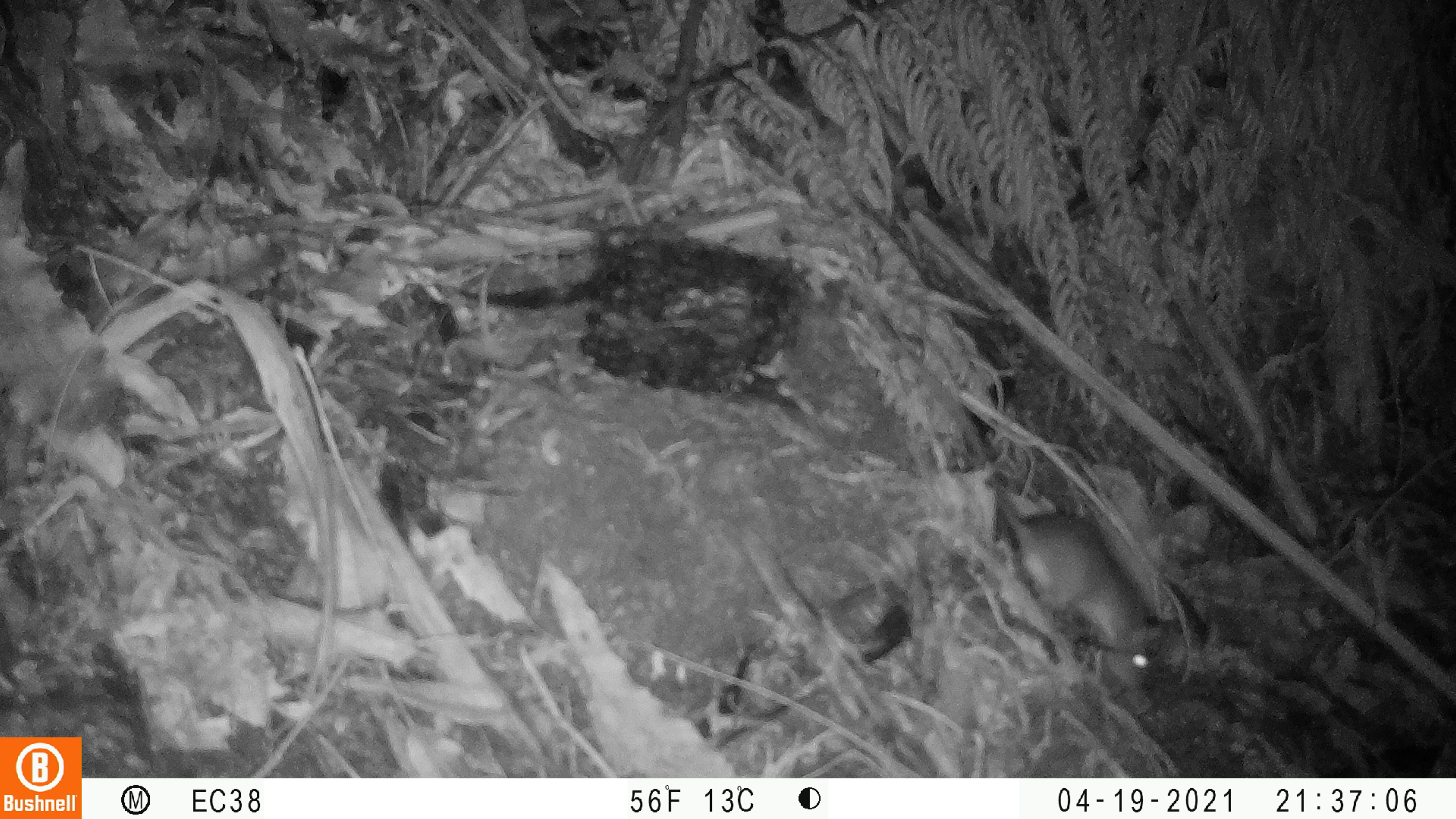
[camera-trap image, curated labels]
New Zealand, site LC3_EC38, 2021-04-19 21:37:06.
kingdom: Animalia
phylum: Chordata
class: Mammalia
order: Rodentia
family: Muridae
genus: Rattus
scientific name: Rattus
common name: rat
Rat (Rattus).